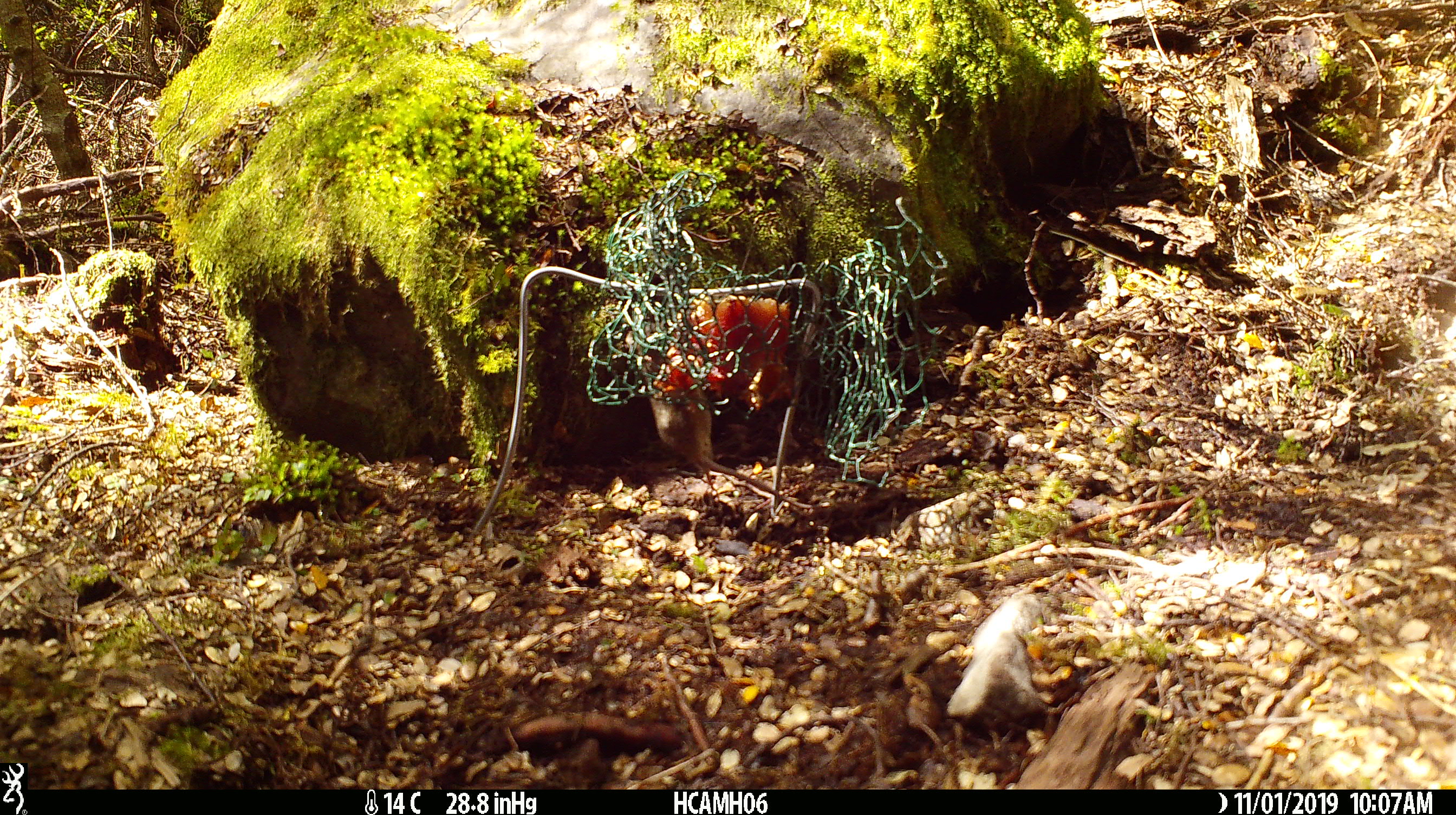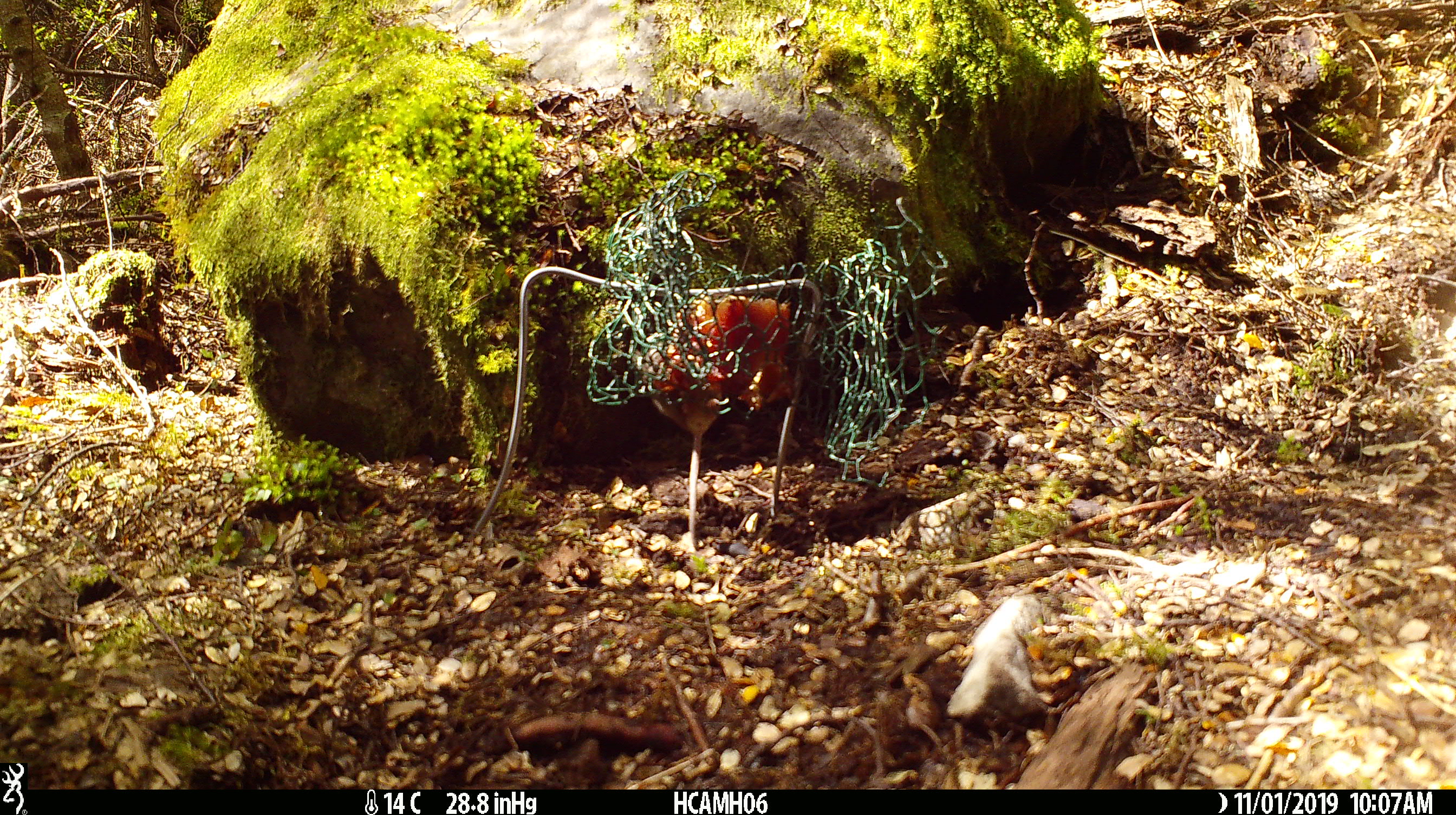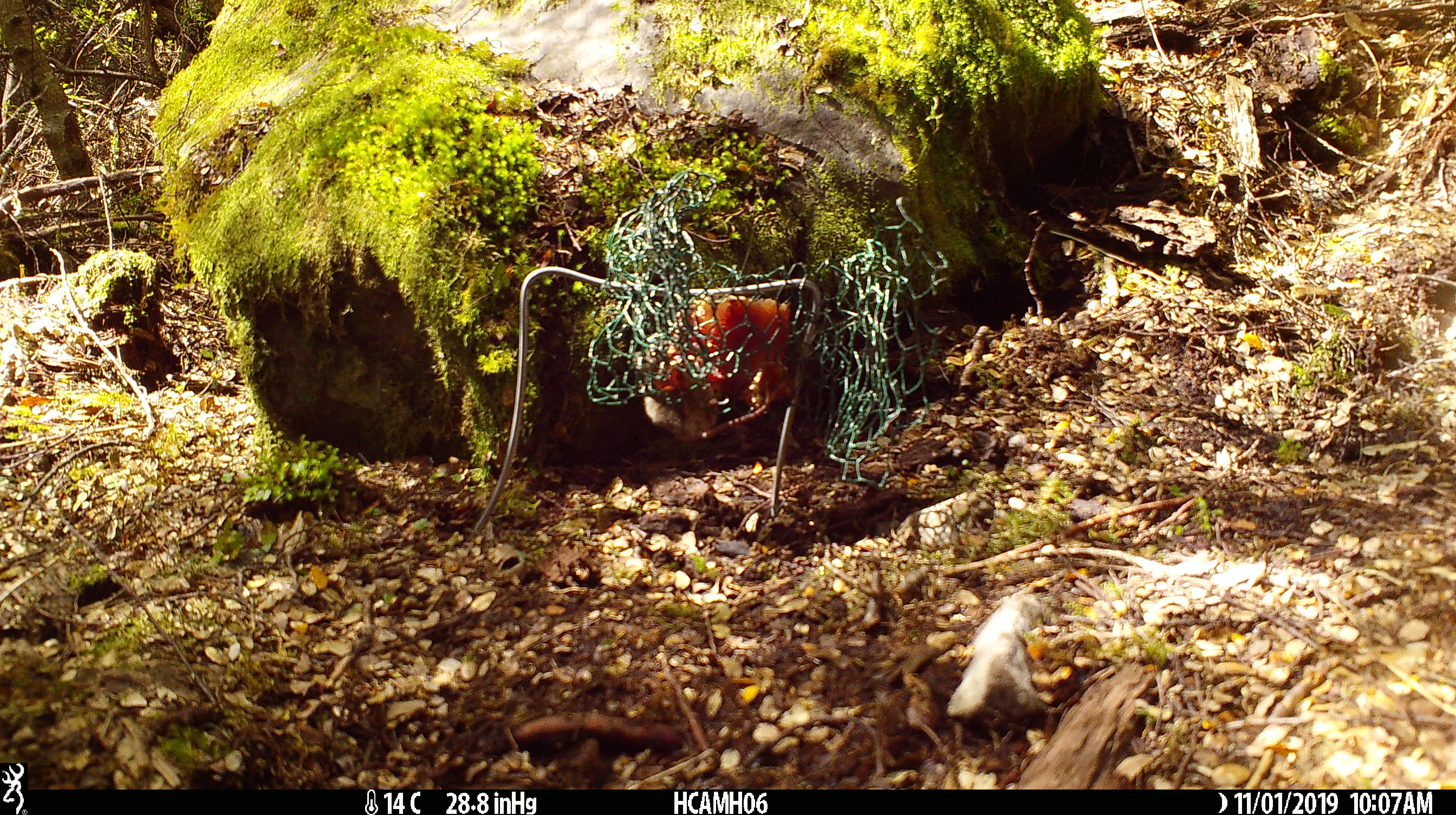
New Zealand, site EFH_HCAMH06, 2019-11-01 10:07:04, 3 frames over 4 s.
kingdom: Animalia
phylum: Chordata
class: Mammalia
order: Rodentia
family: Muridae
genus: Mus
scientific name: Mus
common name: mouse